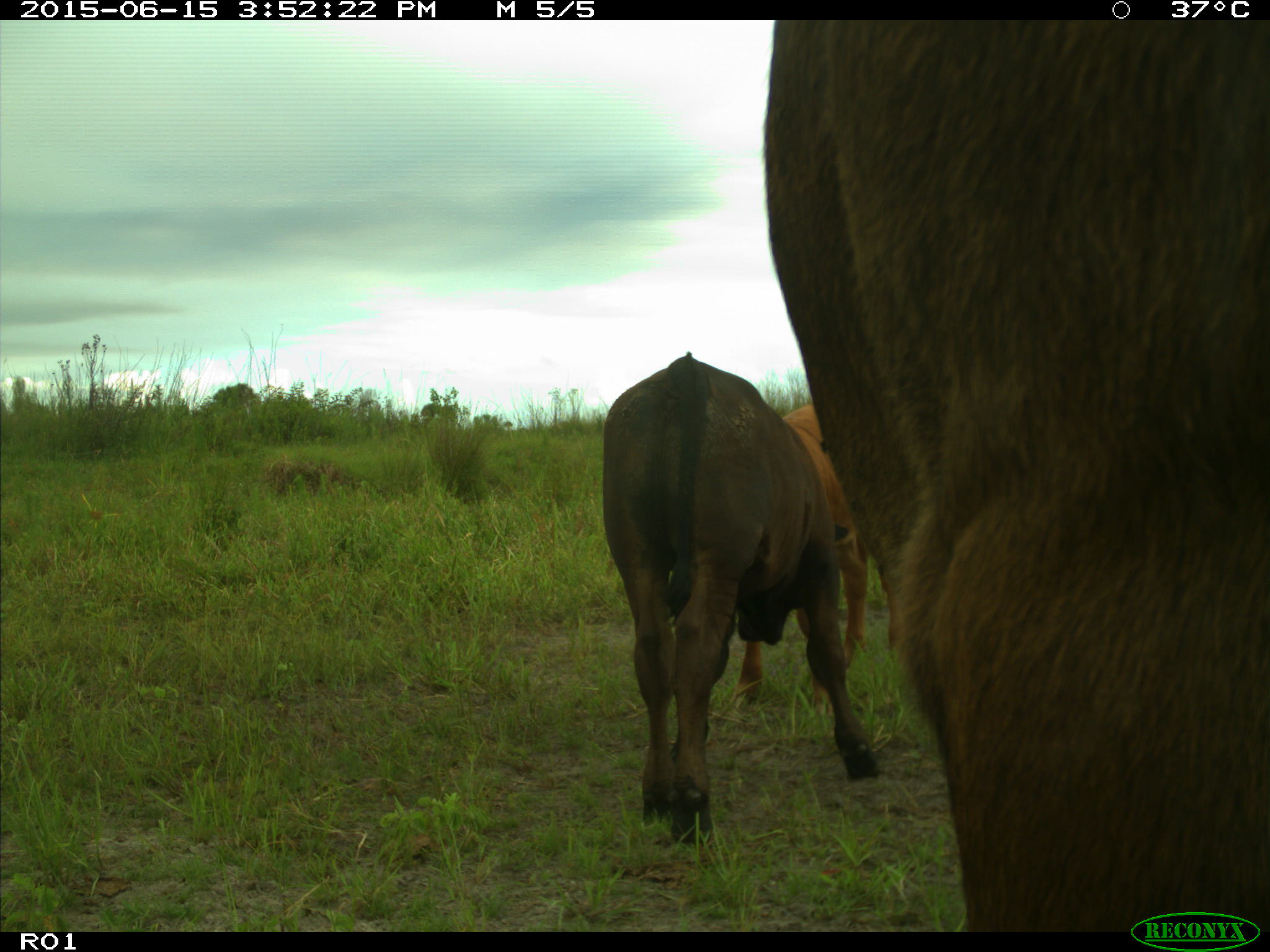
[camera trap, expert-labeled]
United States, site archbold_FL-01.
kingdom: Animalia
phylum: Chordata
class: Mammalia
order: Artiodactyla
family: Bovidae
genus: Bos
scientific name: Bos taurus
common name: domestic cow